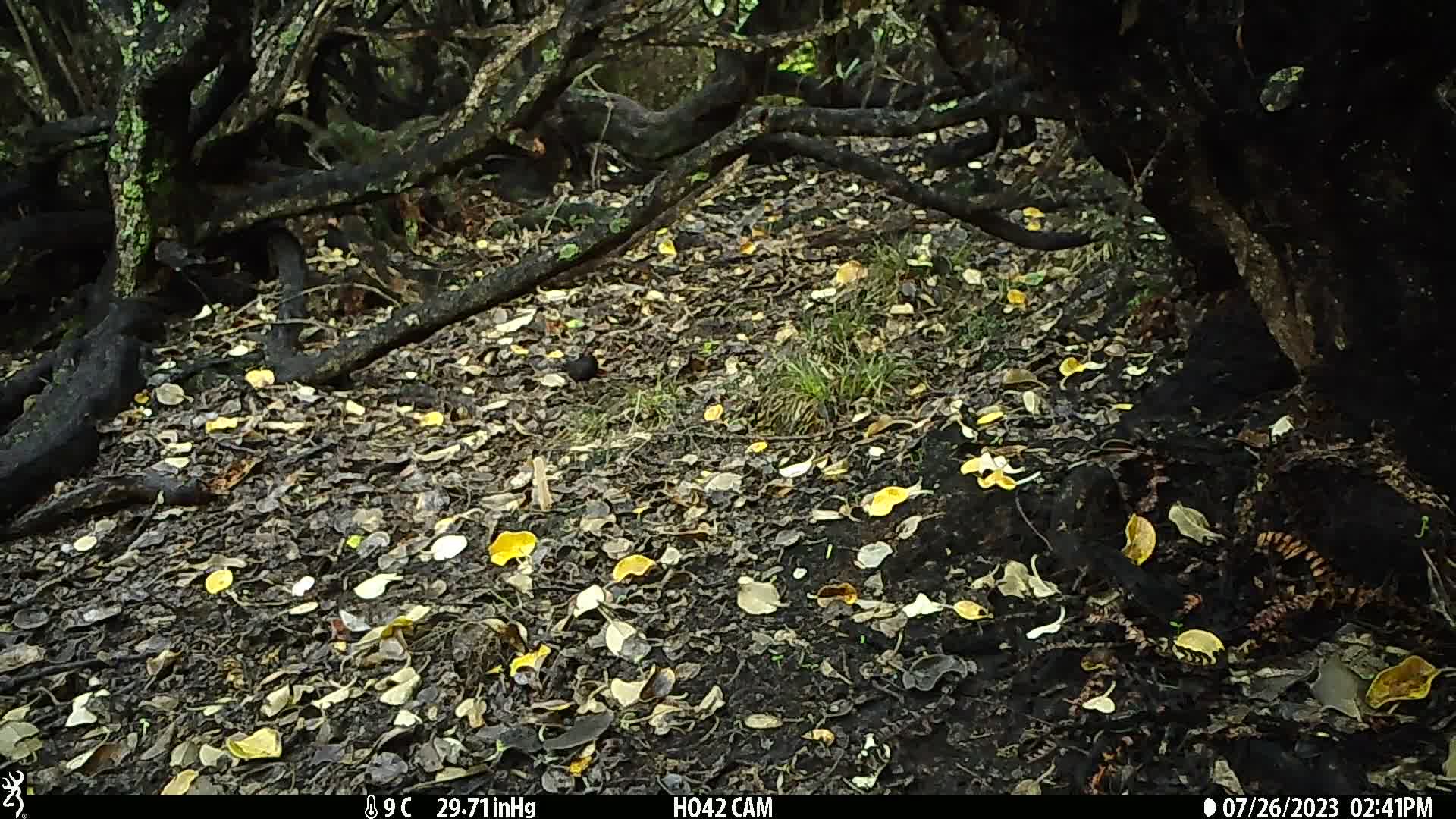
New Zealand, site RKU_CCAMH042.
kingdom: Animalia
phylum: Chordata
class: Aves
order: Passeriformes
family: Turdidae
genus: Turdus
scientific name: Turdus merula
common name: eurasian blackbird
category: blackbird